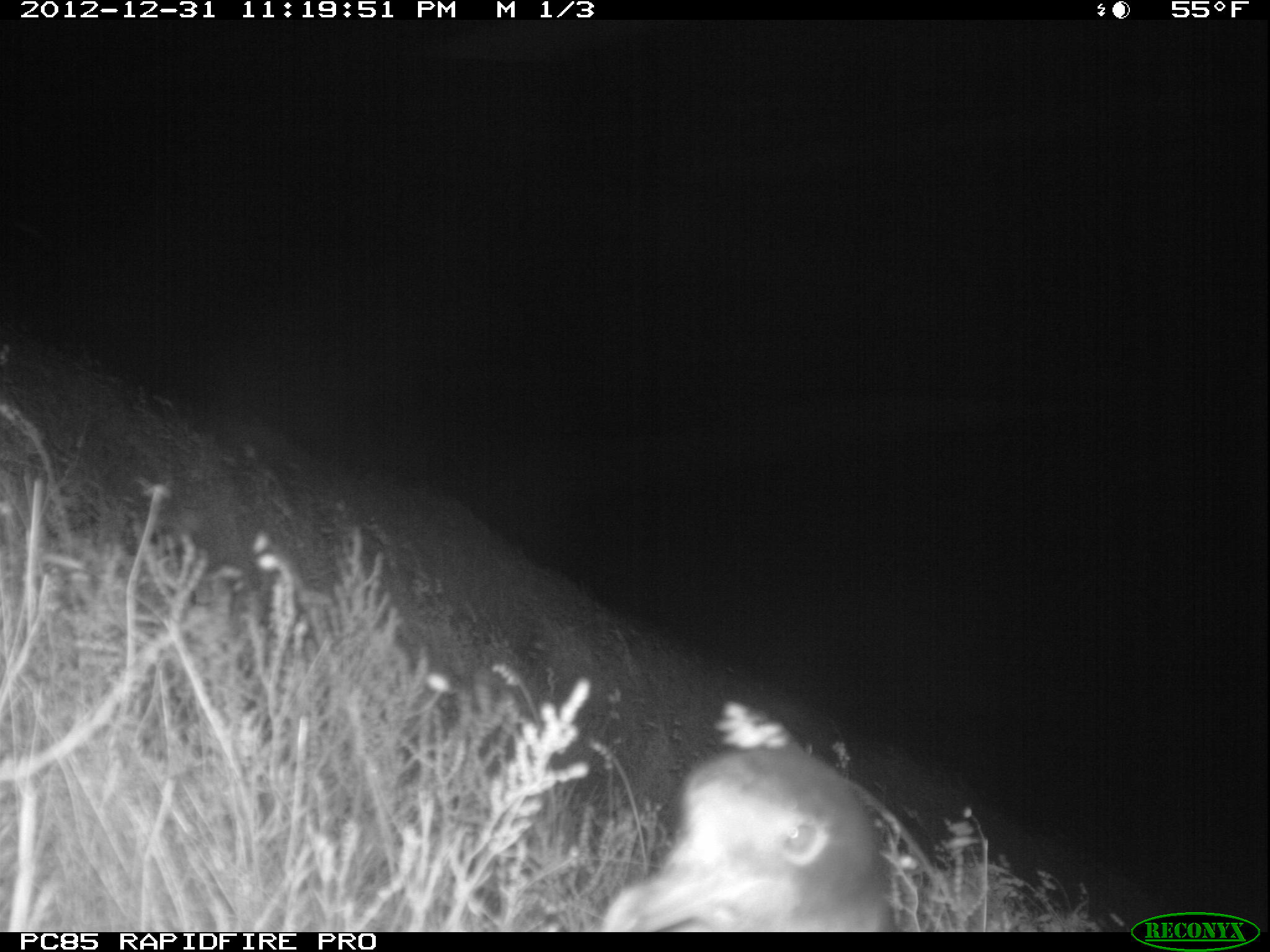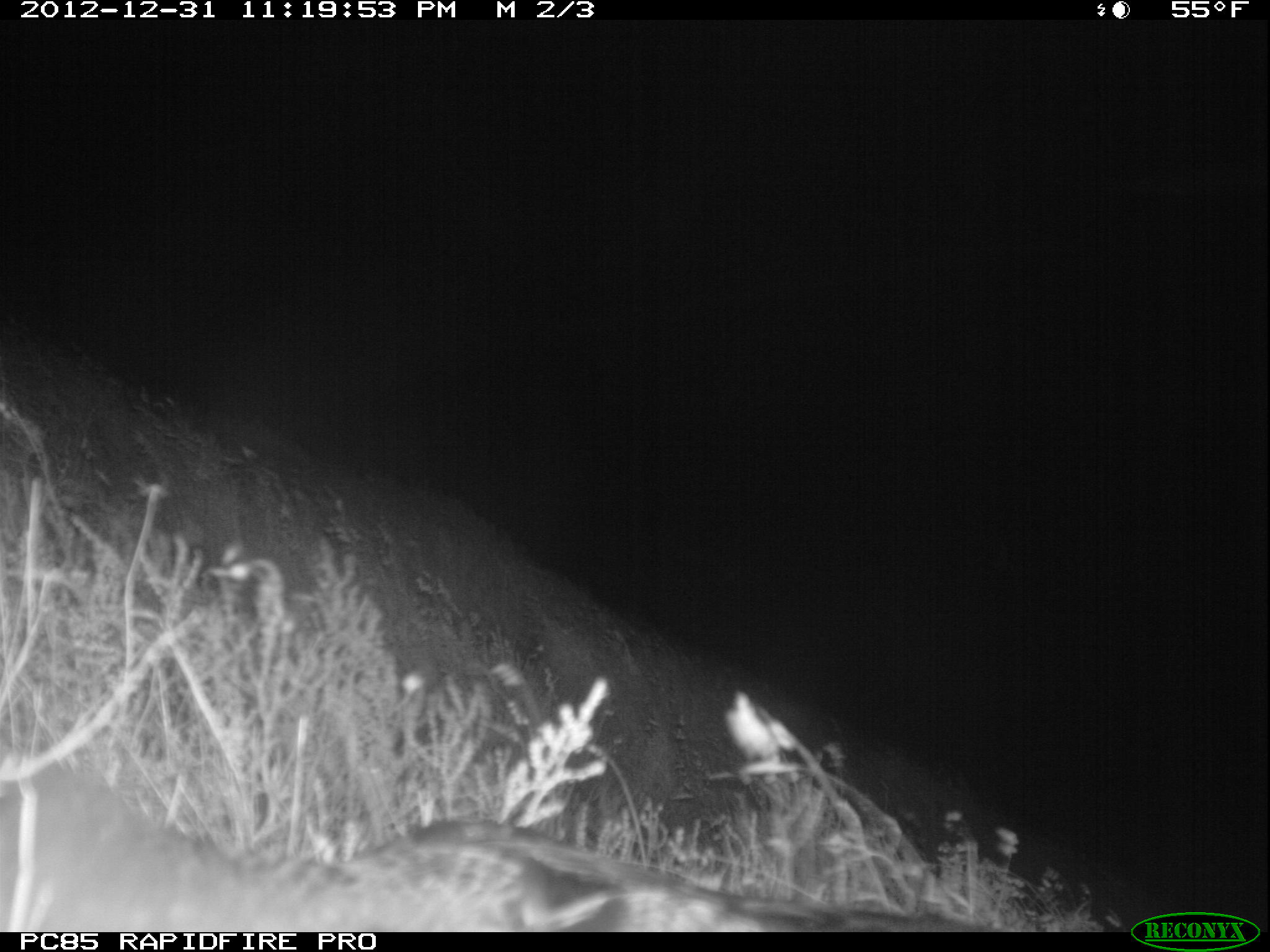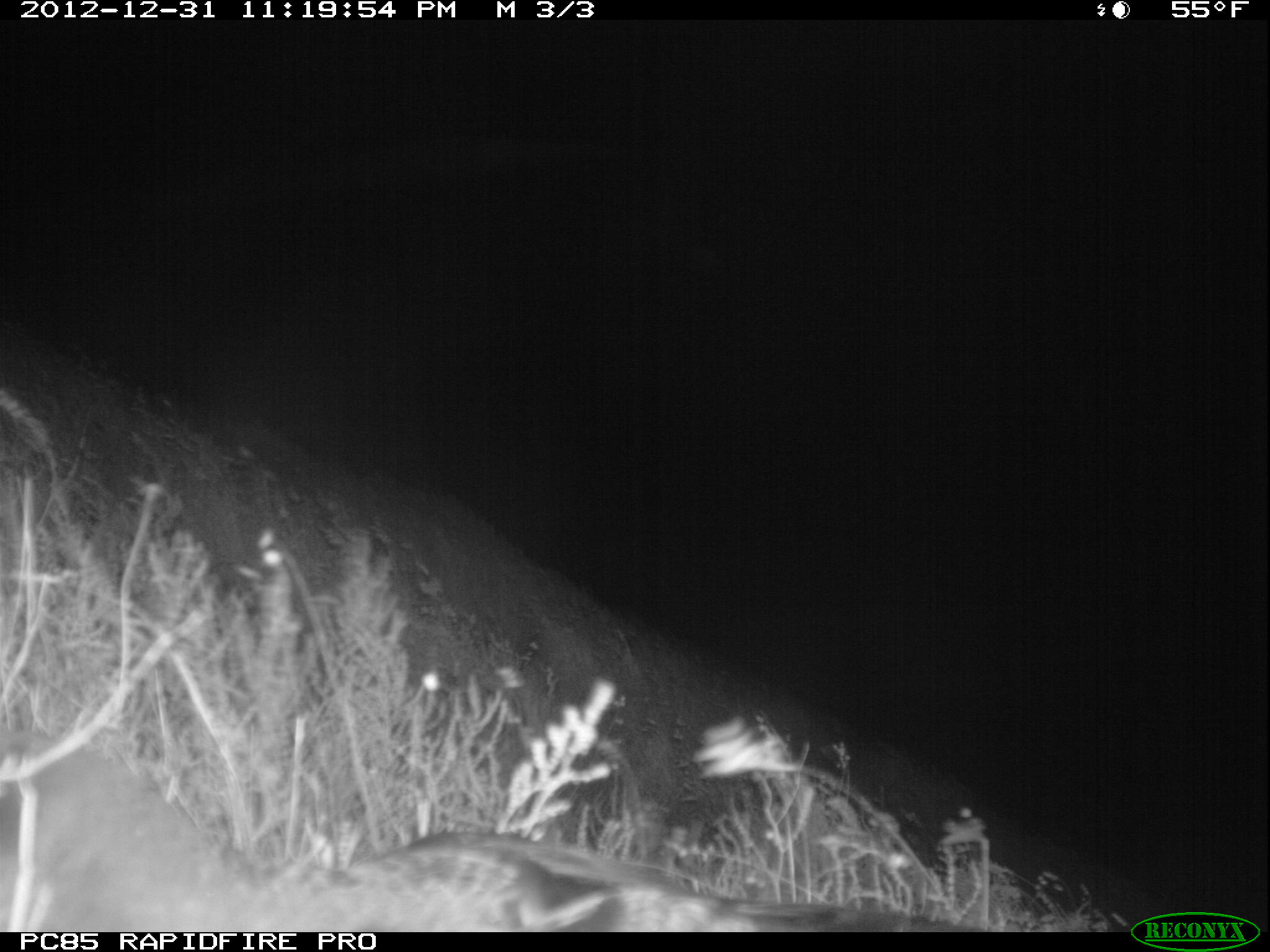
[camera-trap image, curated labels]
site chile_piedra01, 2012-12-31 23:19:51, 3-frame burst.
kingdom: Animalia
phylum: Chordata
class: Aves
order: Procellariiformes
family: Procellariidae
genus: Calonectris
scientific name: Calonectris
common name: shearwater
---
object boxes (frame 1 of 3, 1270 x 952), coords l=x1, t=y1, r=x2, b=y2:
shearwater: l=592, t=723, r=894, b=933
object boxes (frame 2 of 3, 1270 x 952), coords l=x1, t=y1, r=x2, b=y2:
shearwater: l=0, t=758, r=1039, b=932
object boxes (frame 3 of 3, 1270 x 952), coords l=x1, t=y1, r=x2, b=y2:
shearwater: l=1, t=730, r=971, b=935